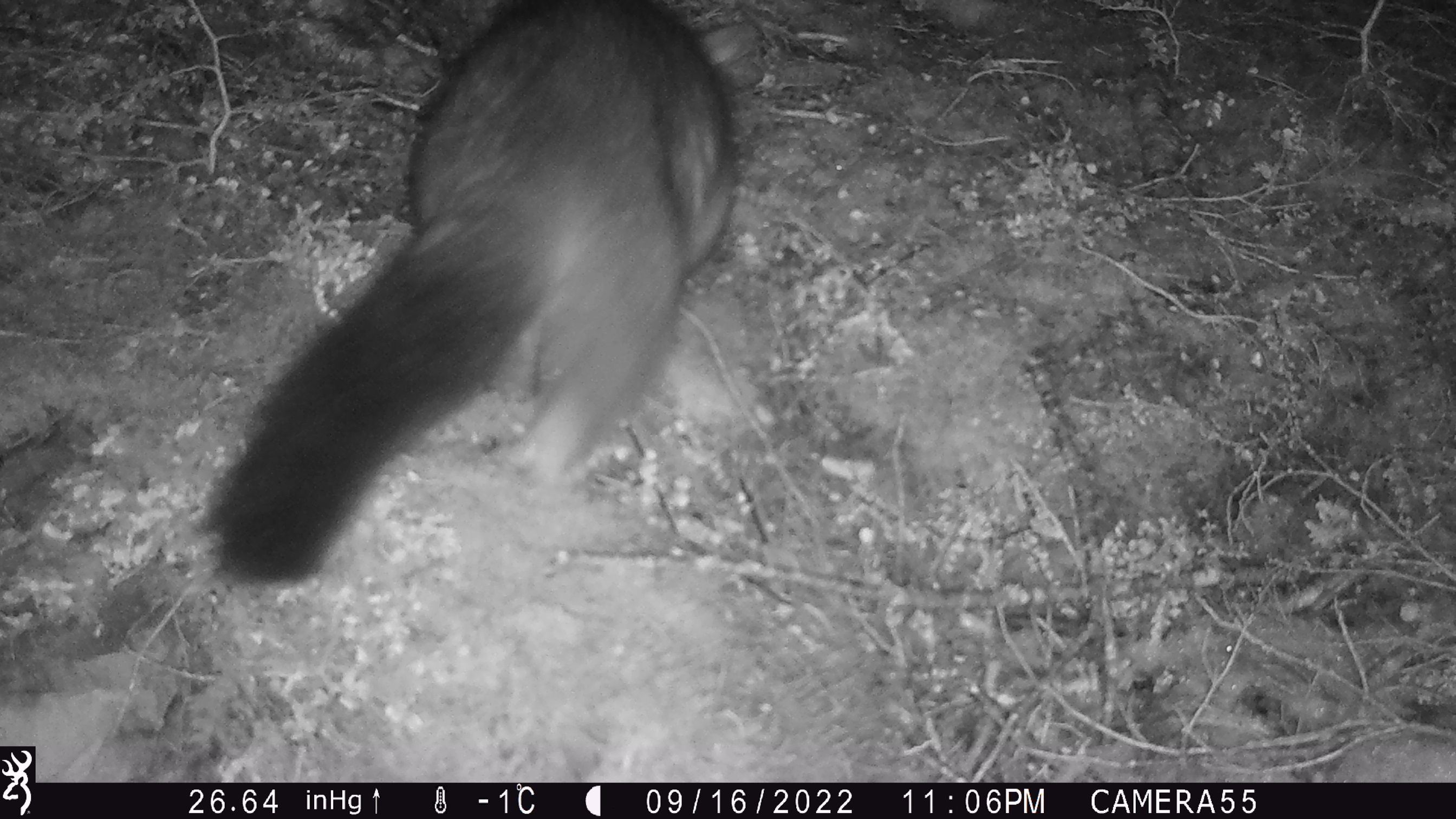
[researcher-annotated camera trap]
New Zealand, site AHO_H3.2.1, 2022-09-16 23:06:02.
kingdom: Animalia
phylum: Chordata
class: Mammalia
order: Diprotodontia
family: Phalangeridae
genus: Trichosurus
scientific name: Trichosurus vulpecula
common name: common brushtail possum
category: possum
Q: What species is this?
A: Possum (common brushtail possum) (Trichosurus vulpecula).